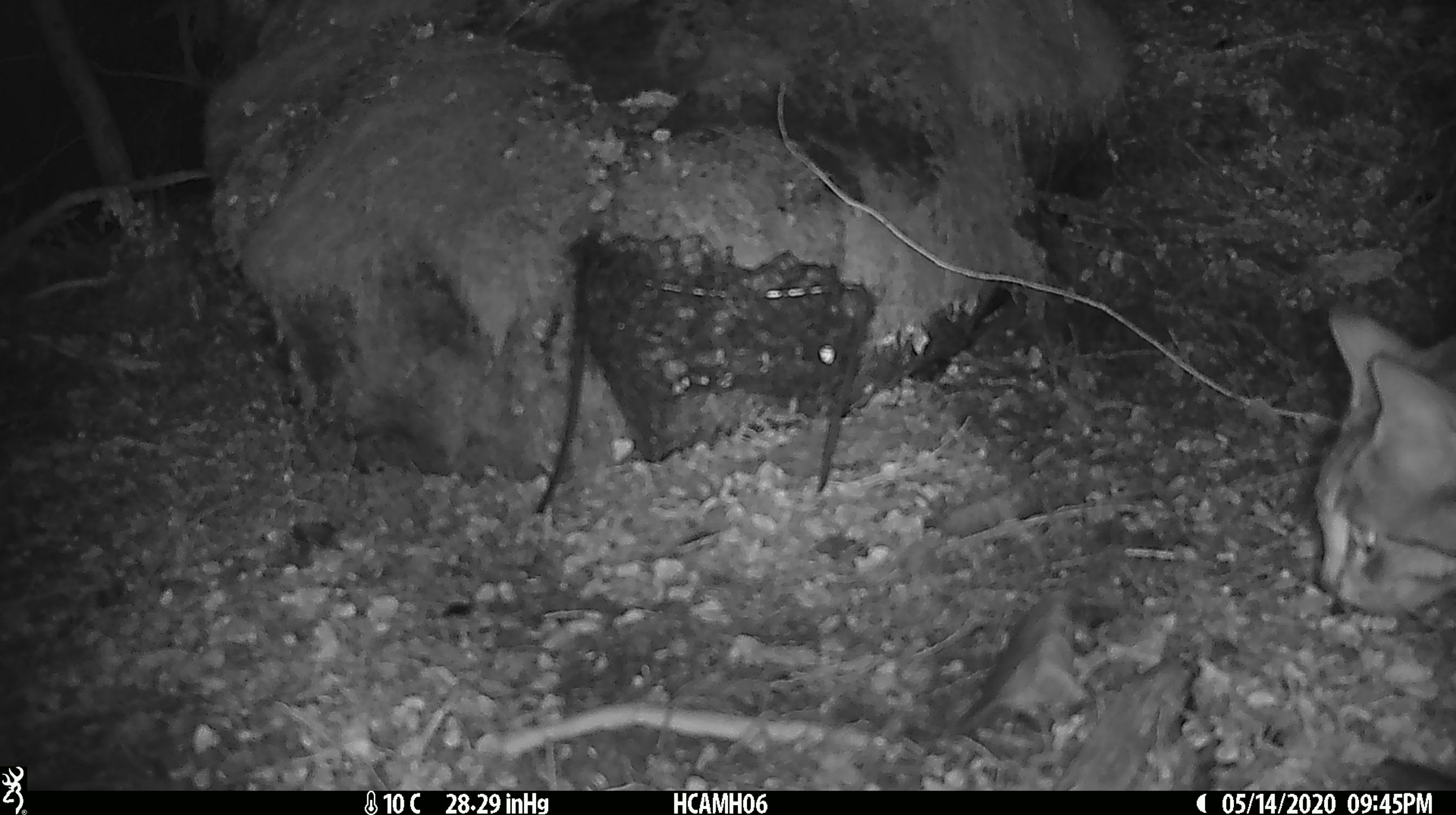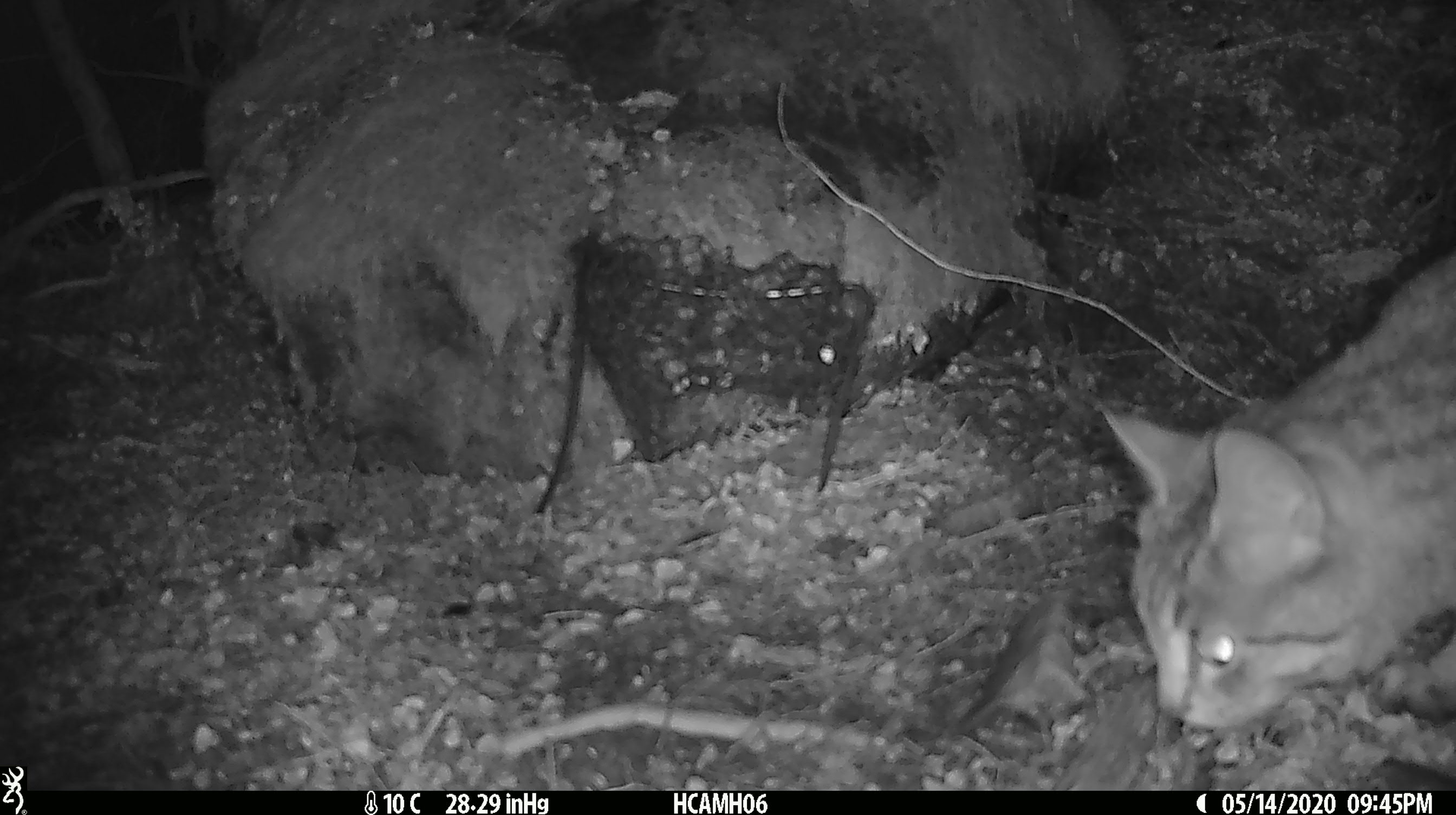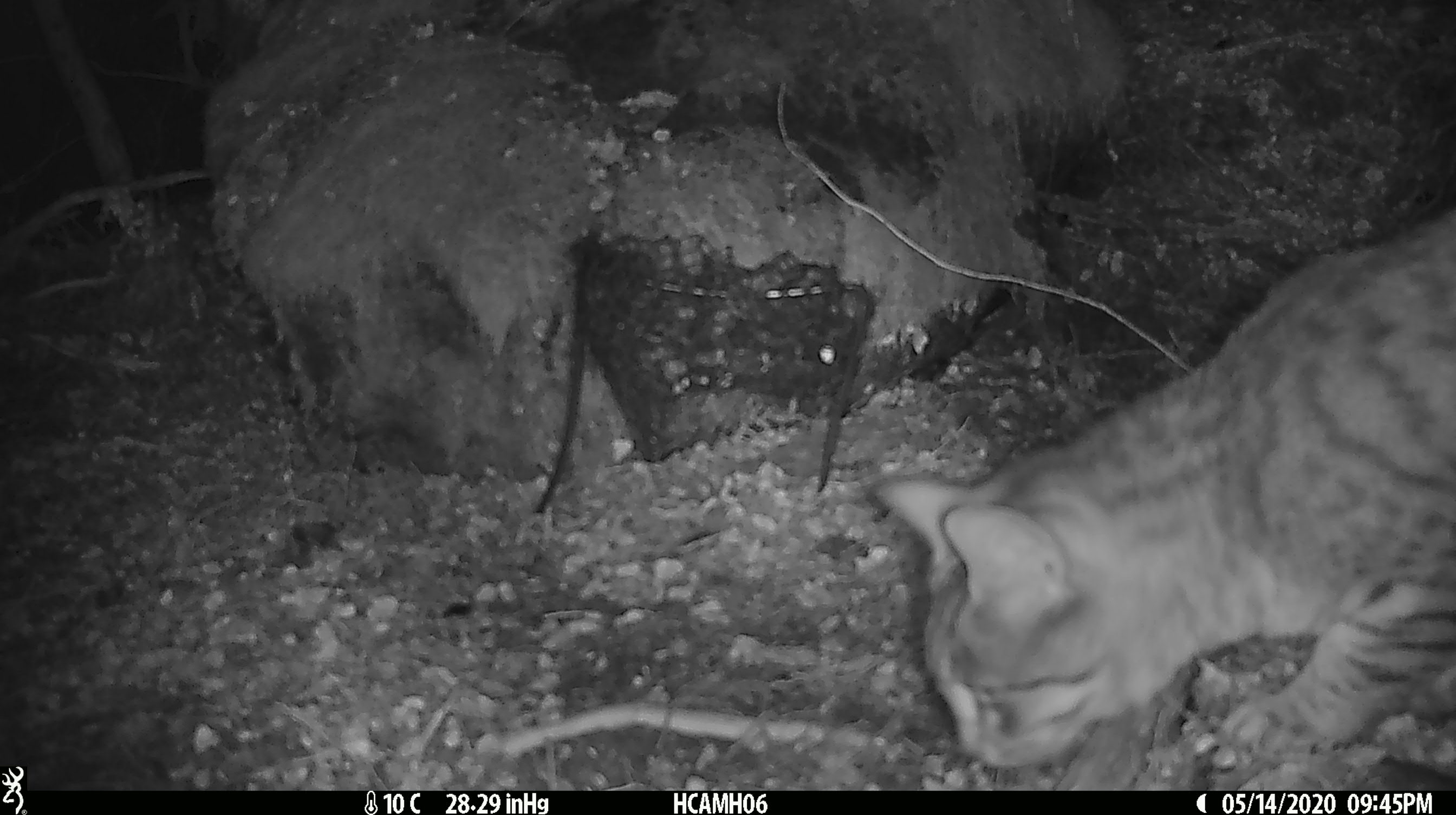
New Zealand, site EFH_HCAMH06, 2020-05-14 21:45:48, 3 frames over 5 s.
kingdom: Animalia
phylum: Chordata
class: Mammalia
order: Carnivora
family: Felidae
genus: Felis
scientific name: Felis catus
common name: domestic cat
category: cat